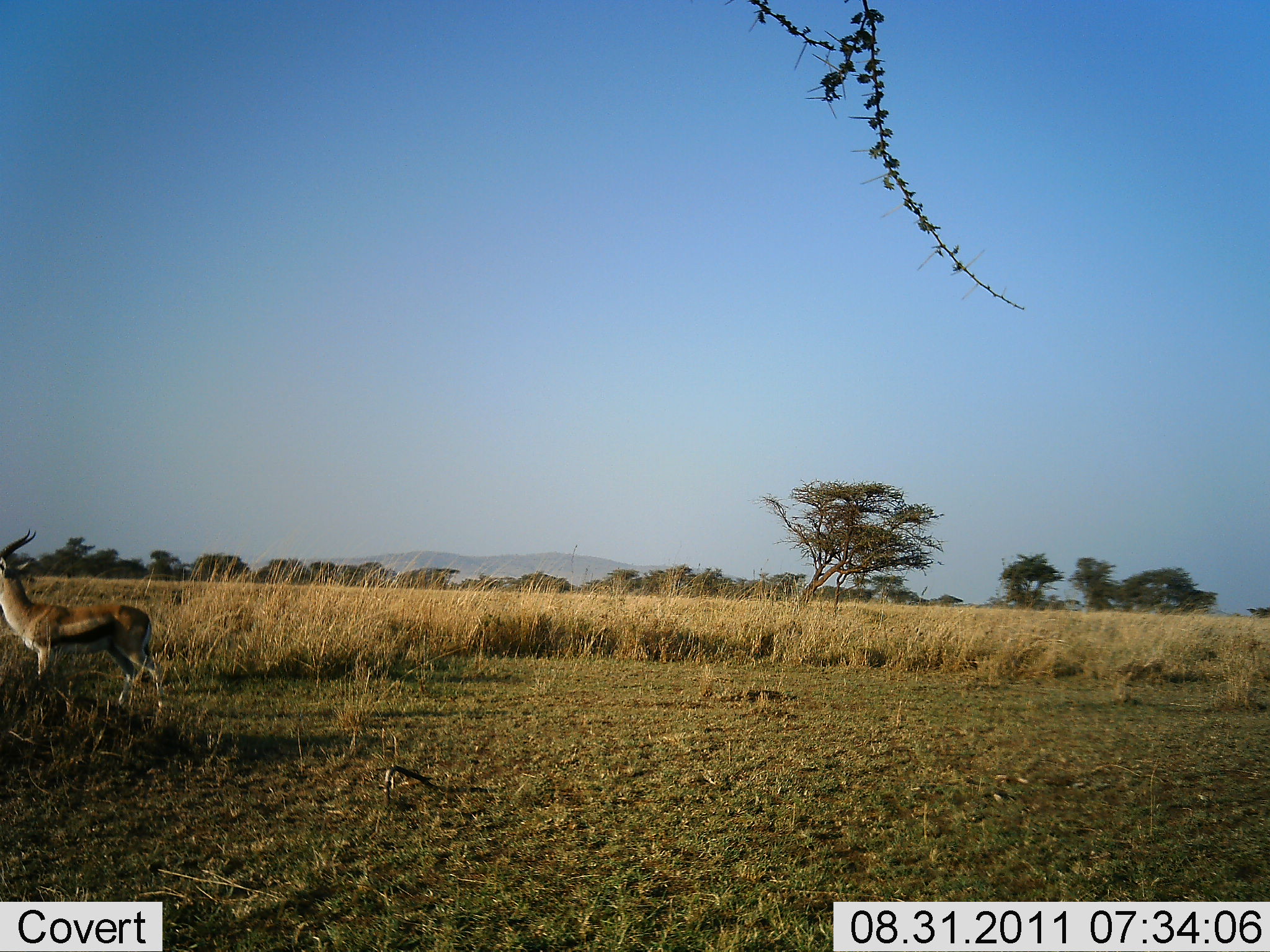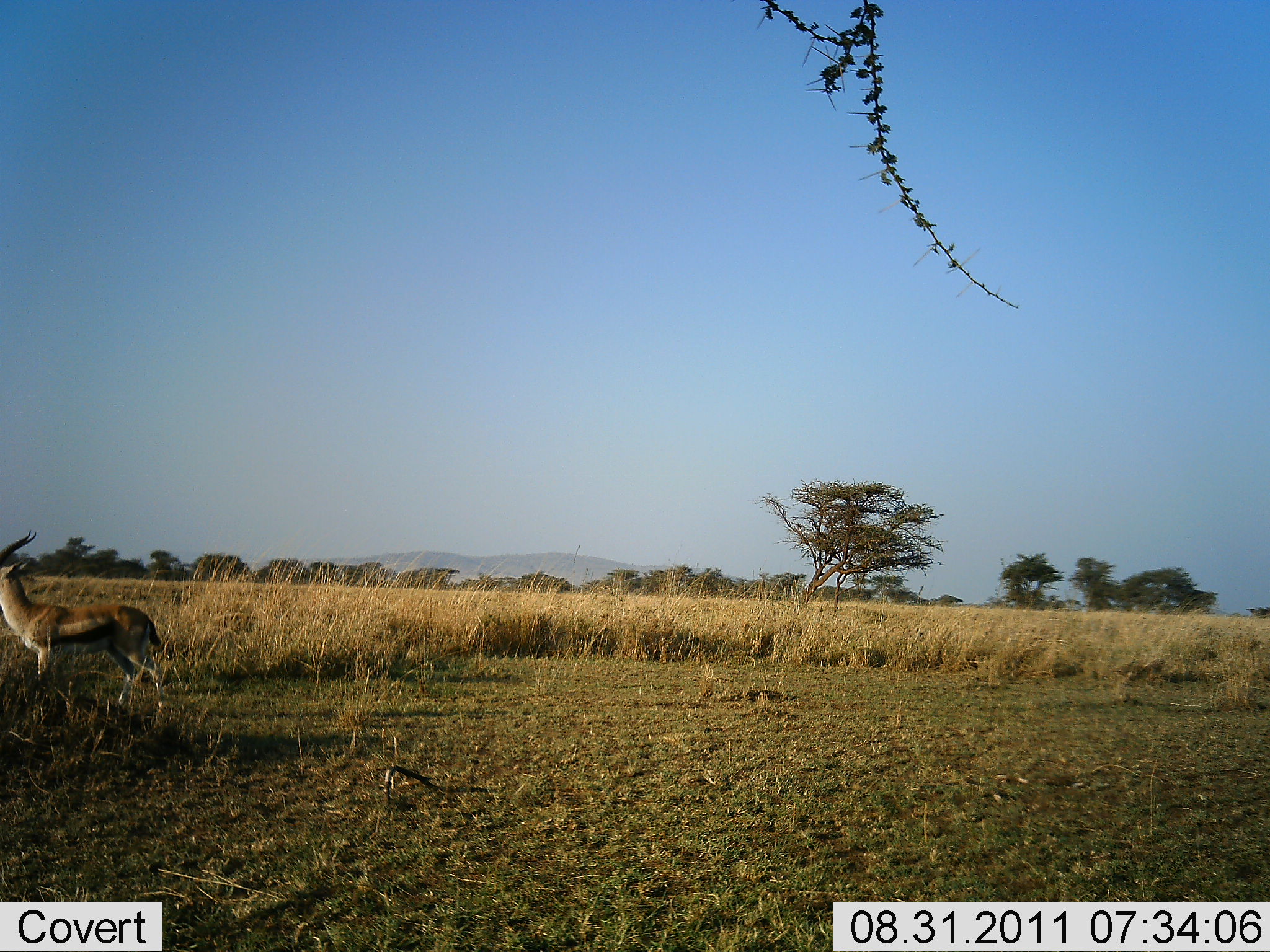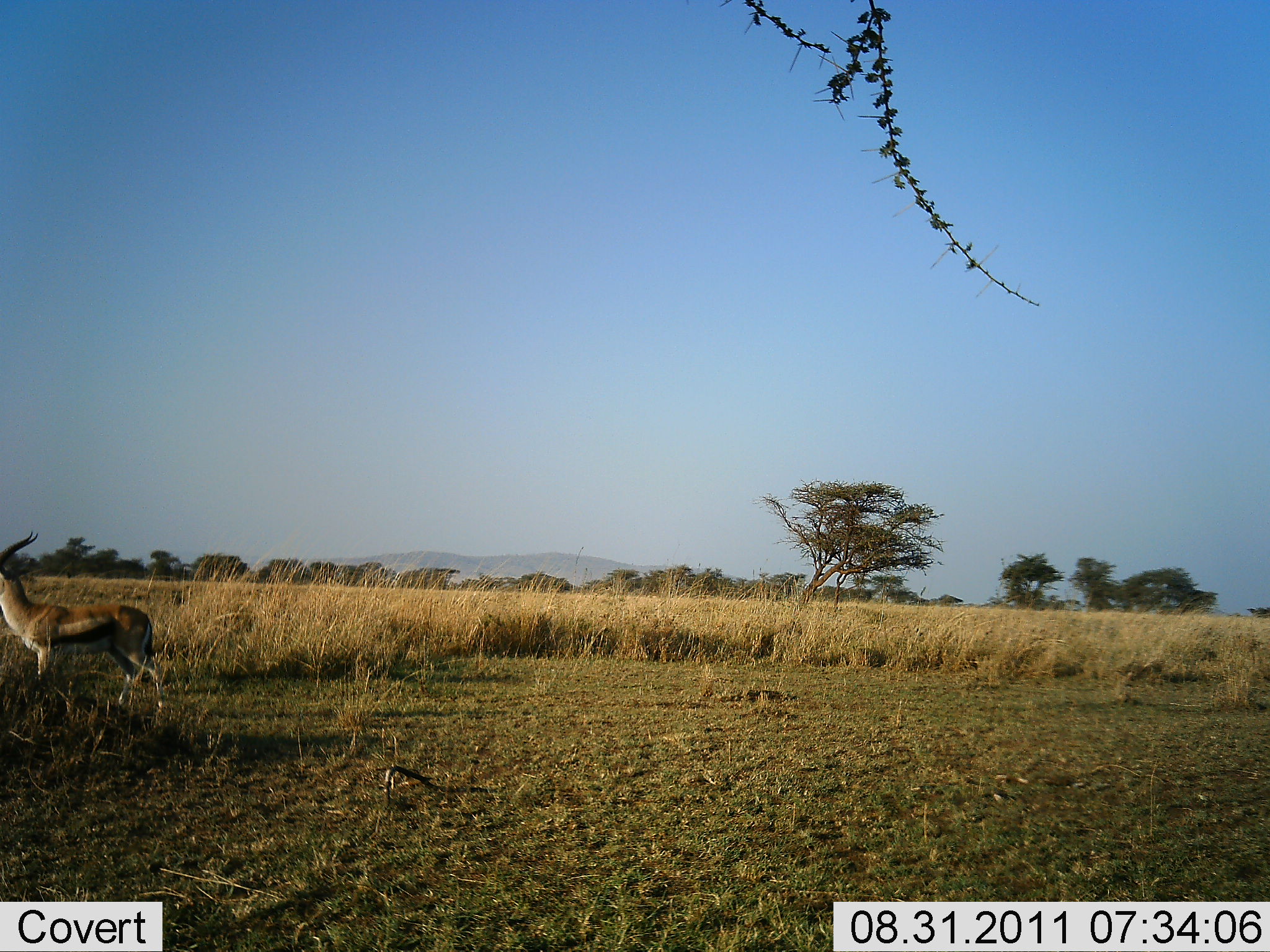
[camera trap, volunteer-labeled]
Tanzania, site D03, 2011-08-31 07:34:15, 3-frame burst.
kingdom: Animalia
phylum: Chordata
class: Mammalia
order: Artiodactyla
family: Bovidae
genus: Eudorcas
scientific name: Eudorcas thomsonii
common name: thomson's gazelle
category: gazellethomsons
Gazellethomsons (thomson's gazelle) (Eudorcas thomsonii), count 1. Behavior (volunteer vote fractions): standing 100%, resting 0%, moving 0%, interacting 0%. Young present (vote fraction): 0%. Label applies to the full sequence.